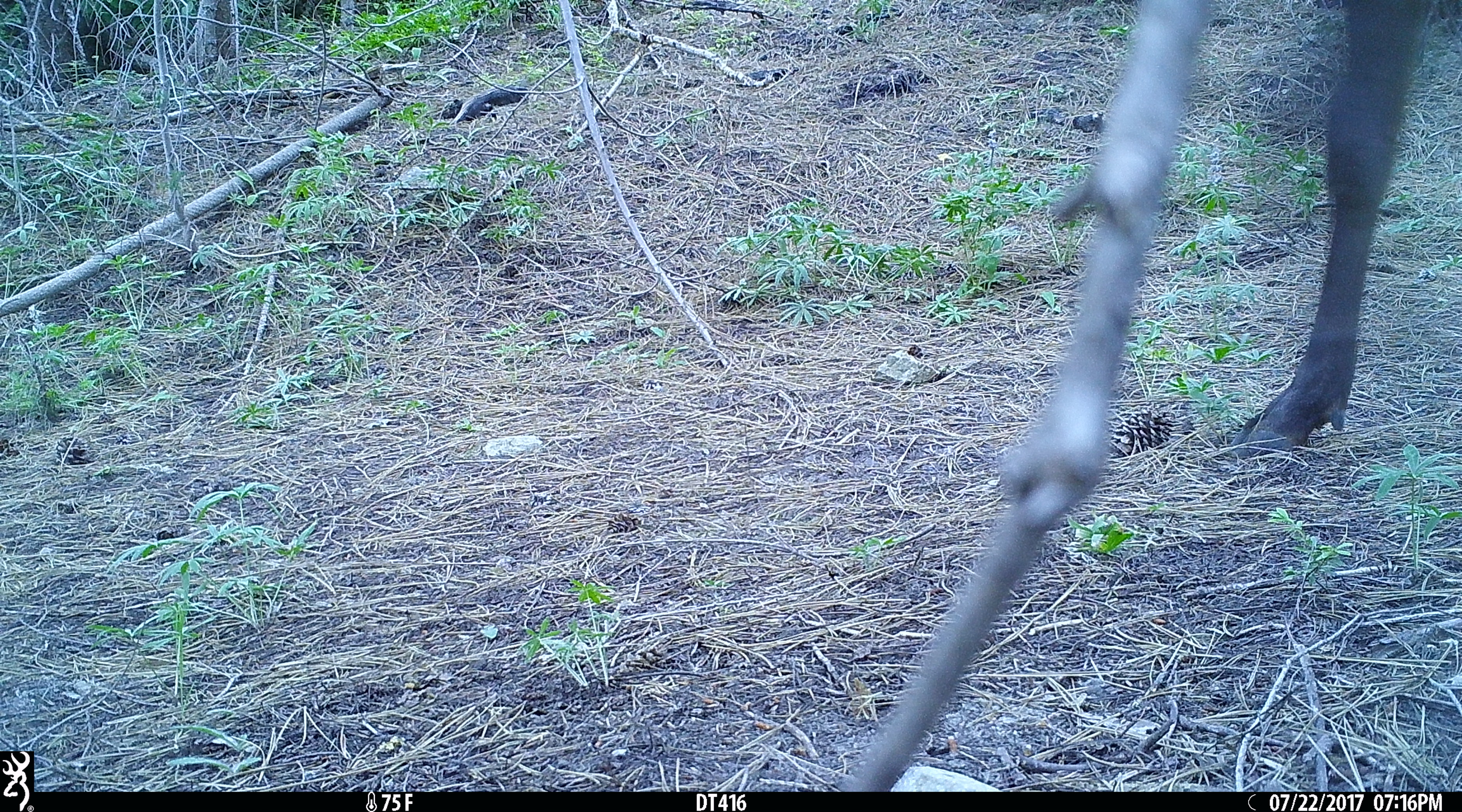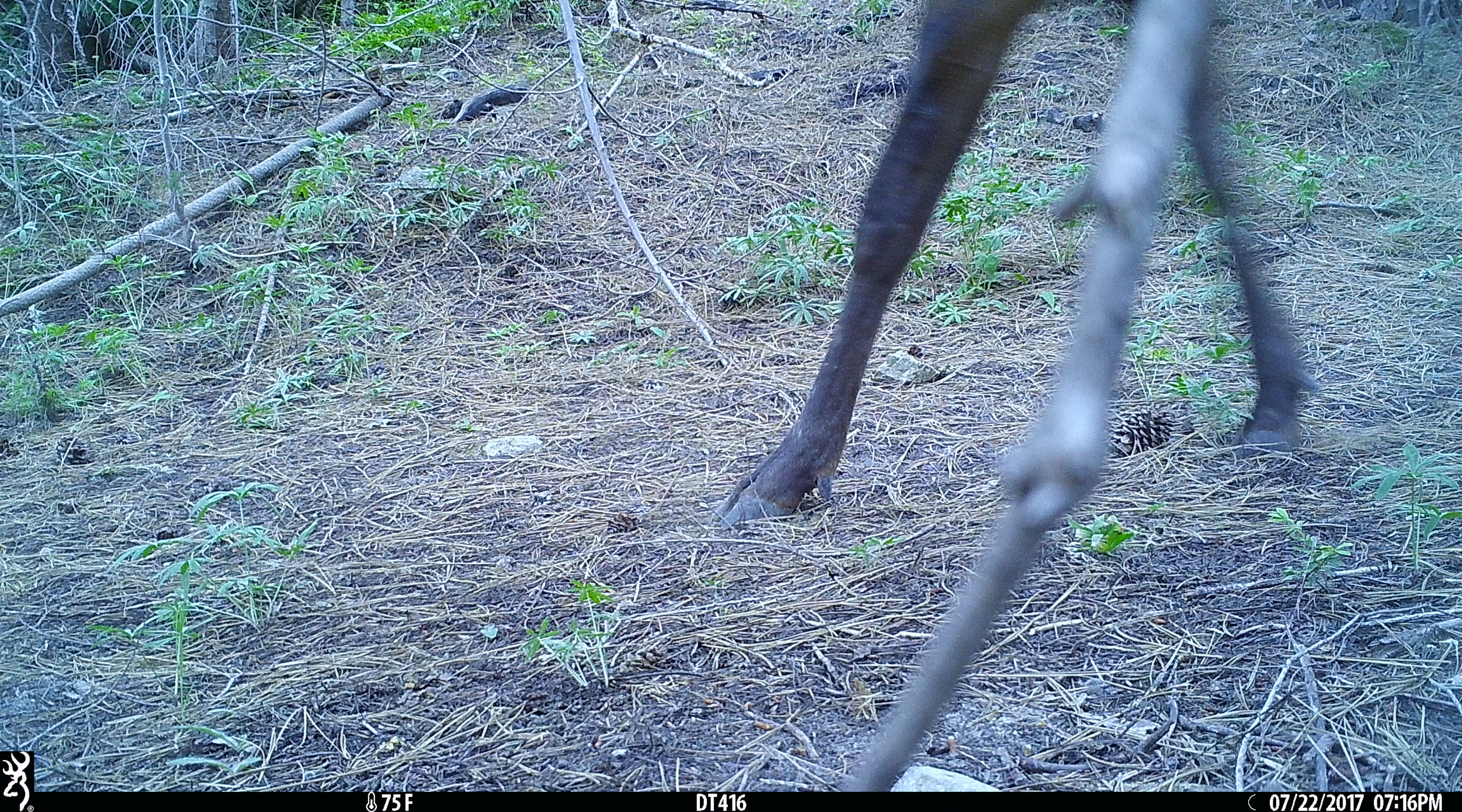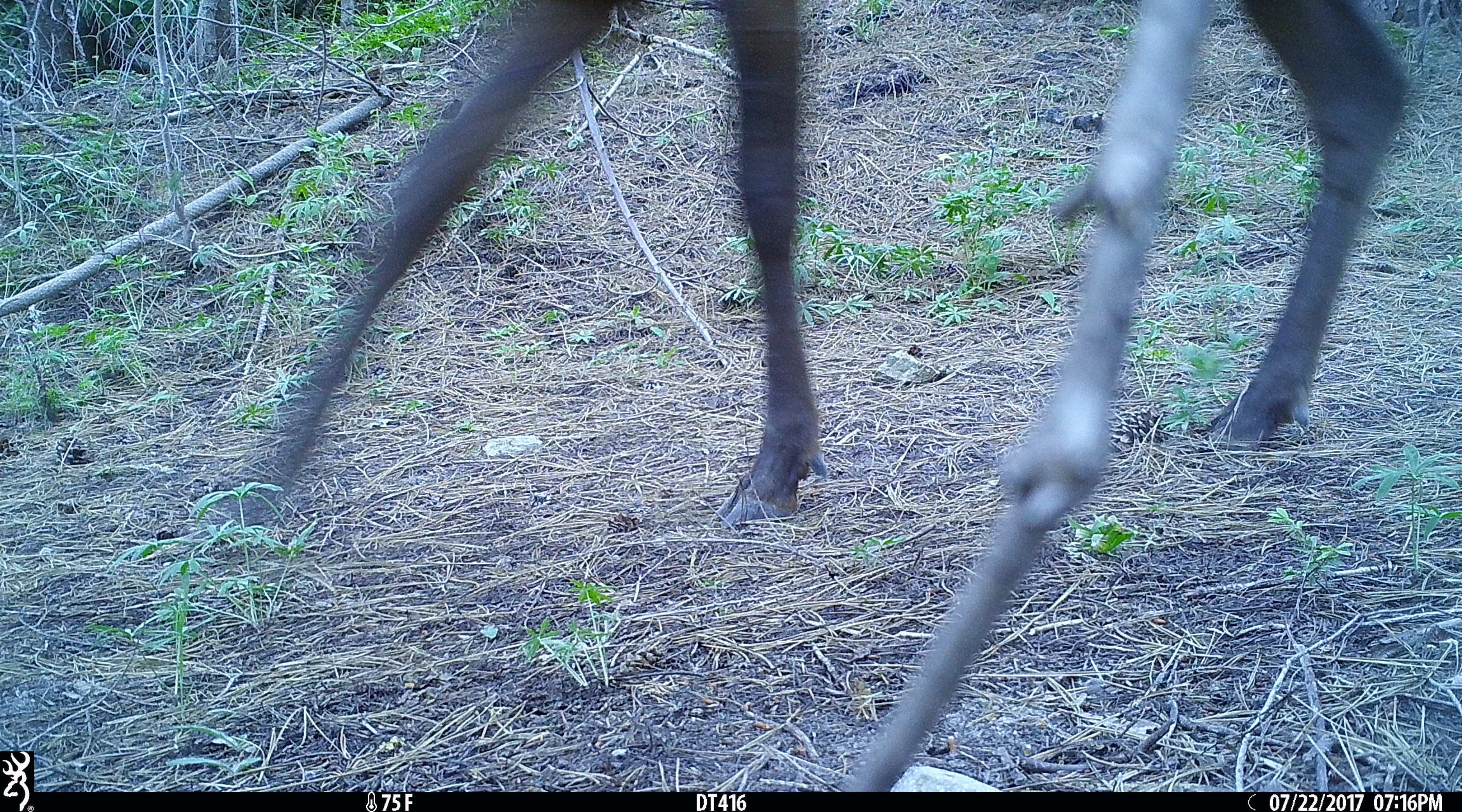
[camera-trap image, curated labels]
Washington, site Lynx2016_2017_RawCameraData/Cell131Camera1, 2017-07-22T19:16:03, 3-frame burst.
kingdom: Animalia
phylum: Chordata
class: Mammalia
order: Artiodactyla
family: Cervidae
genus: Cervus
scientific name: Cervus canadensis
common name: elk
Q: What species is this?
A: Cervus canadensis (elk).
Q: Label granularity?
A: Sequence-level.